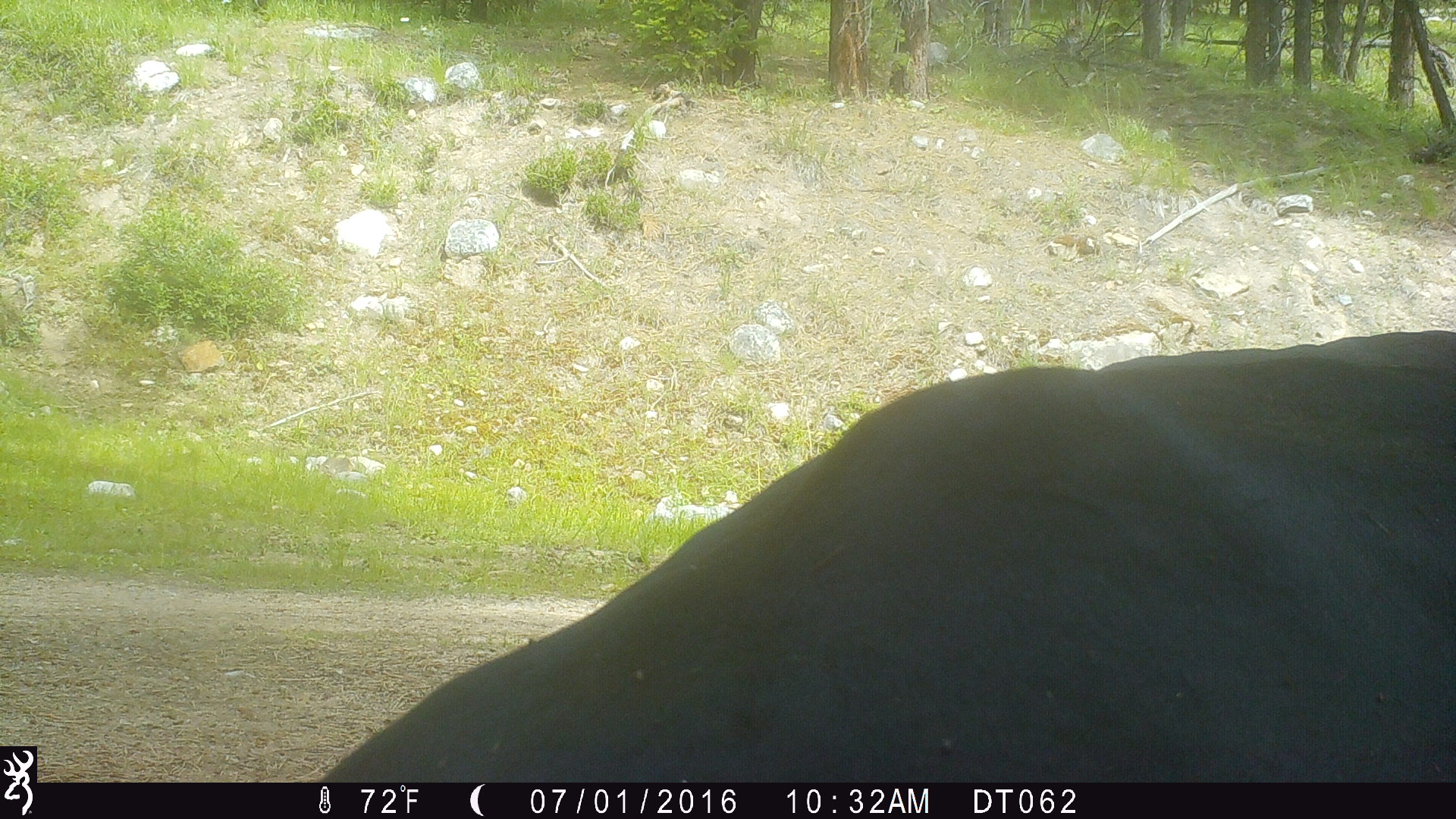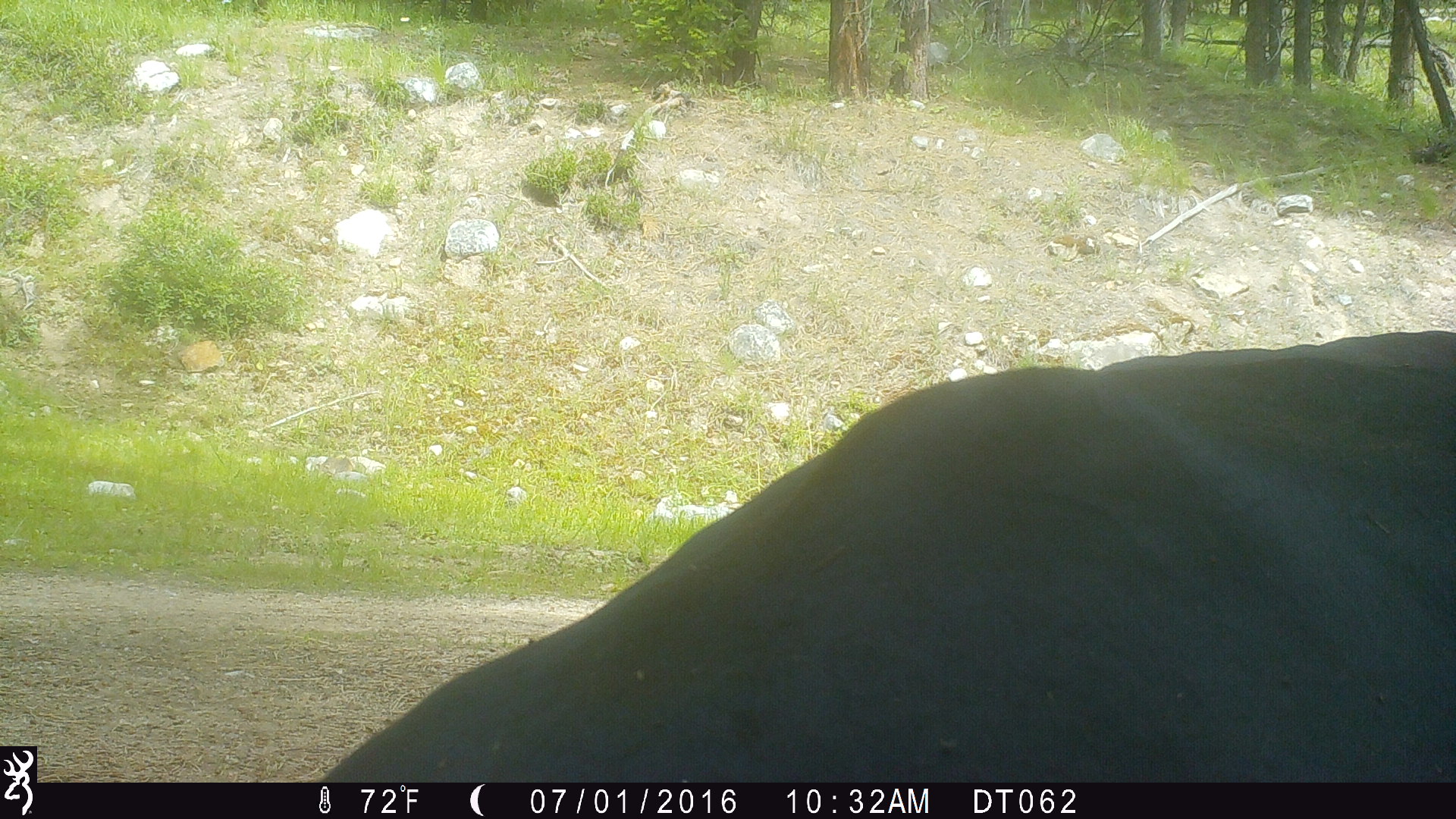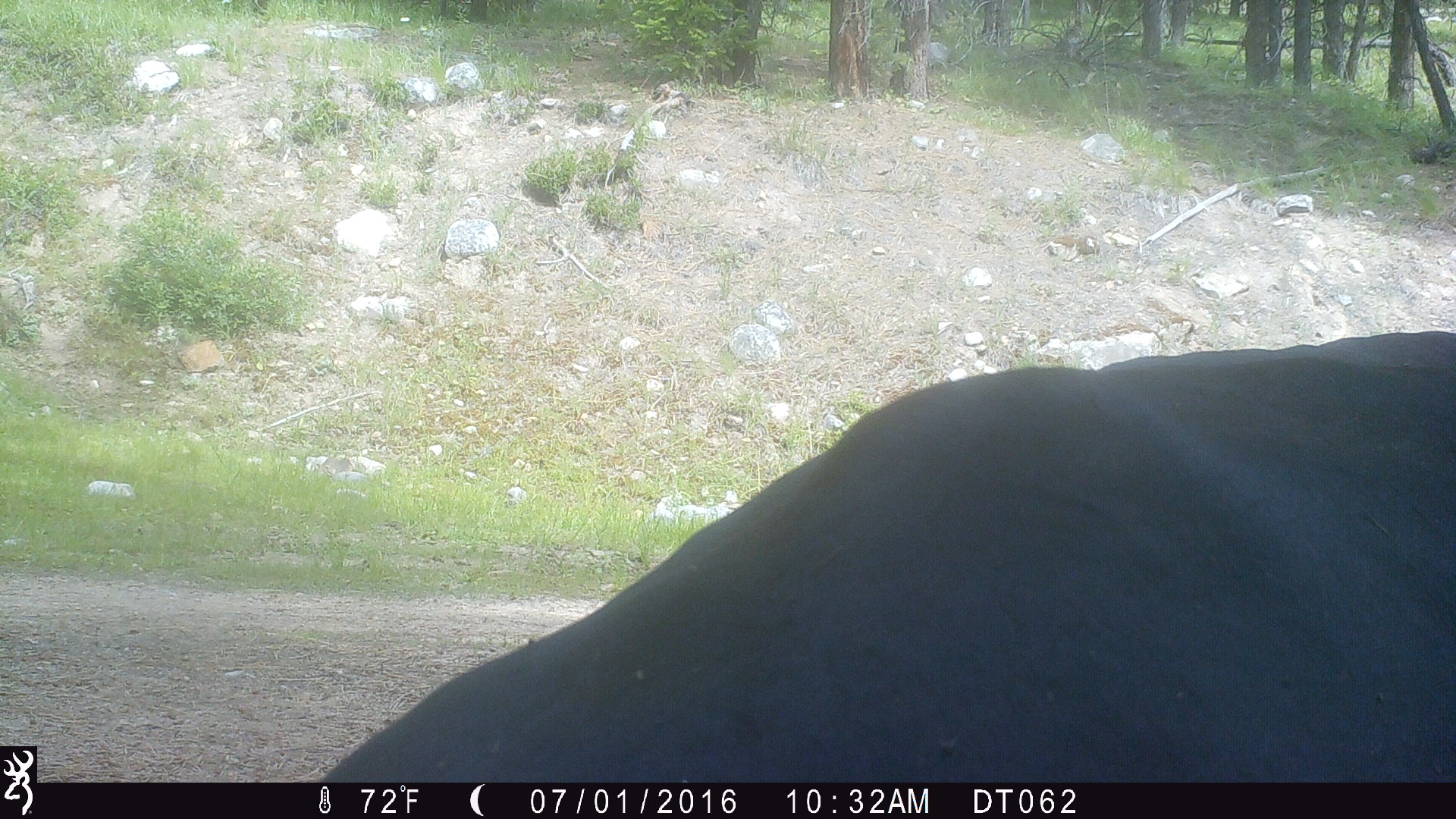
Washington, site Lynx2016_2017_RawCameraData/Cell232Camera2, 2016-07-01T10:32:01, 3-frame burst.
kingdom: Animalia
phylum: Chordata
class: Mammalia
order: Artiodactyla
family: Bovidae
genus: Bos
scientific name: Bos taurus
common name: domestic cattle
Domestic cattle (Bos taurus). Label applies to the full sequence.